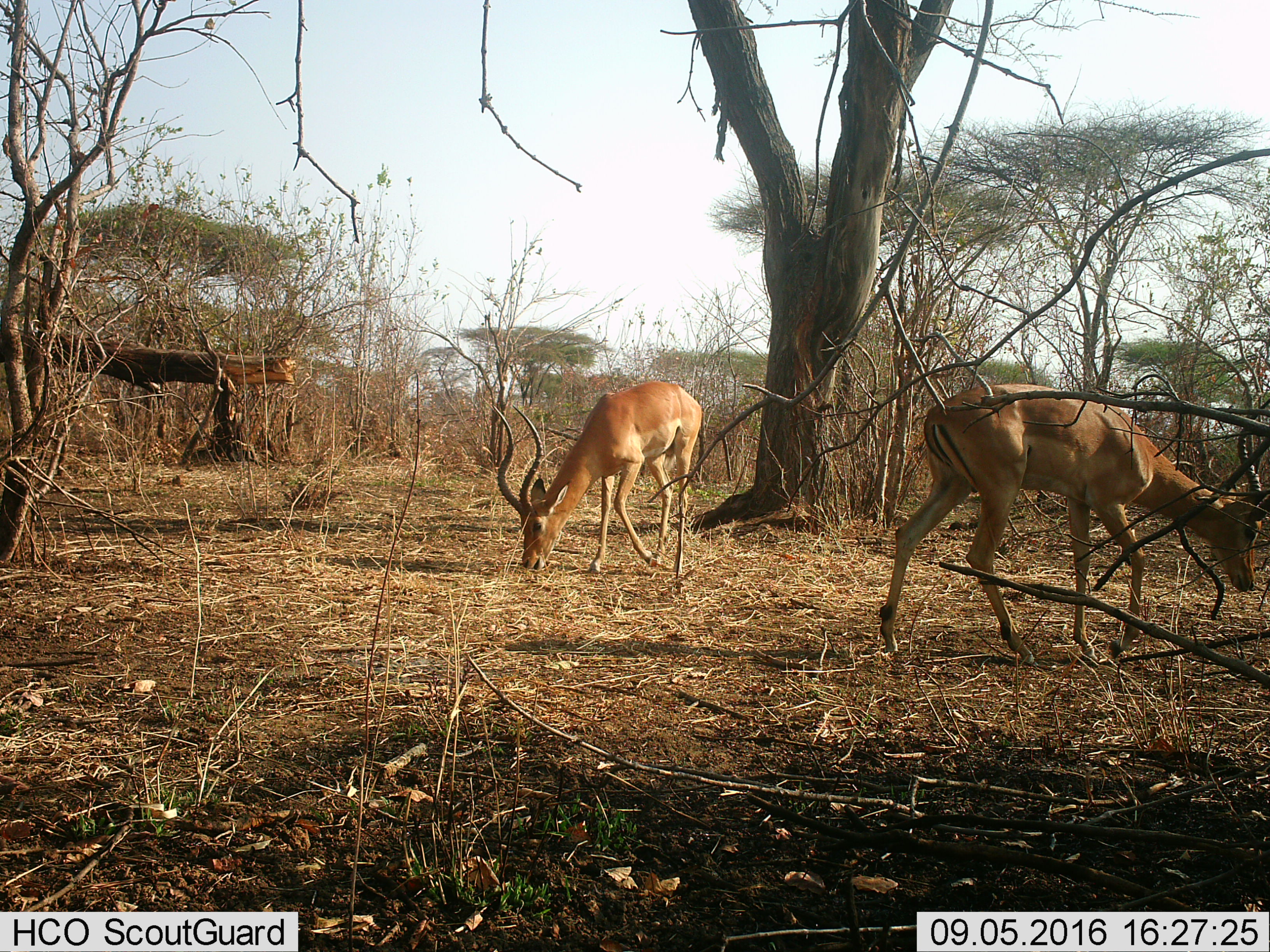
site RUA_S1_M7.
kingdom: Animalia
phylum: Chordata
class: Mammalia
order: Artiodactyla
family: Bovidae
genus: Aepyceros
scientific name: Aepyceros melampus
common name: impala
Impala (Aepyceros melampus), count 2. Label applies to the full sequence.